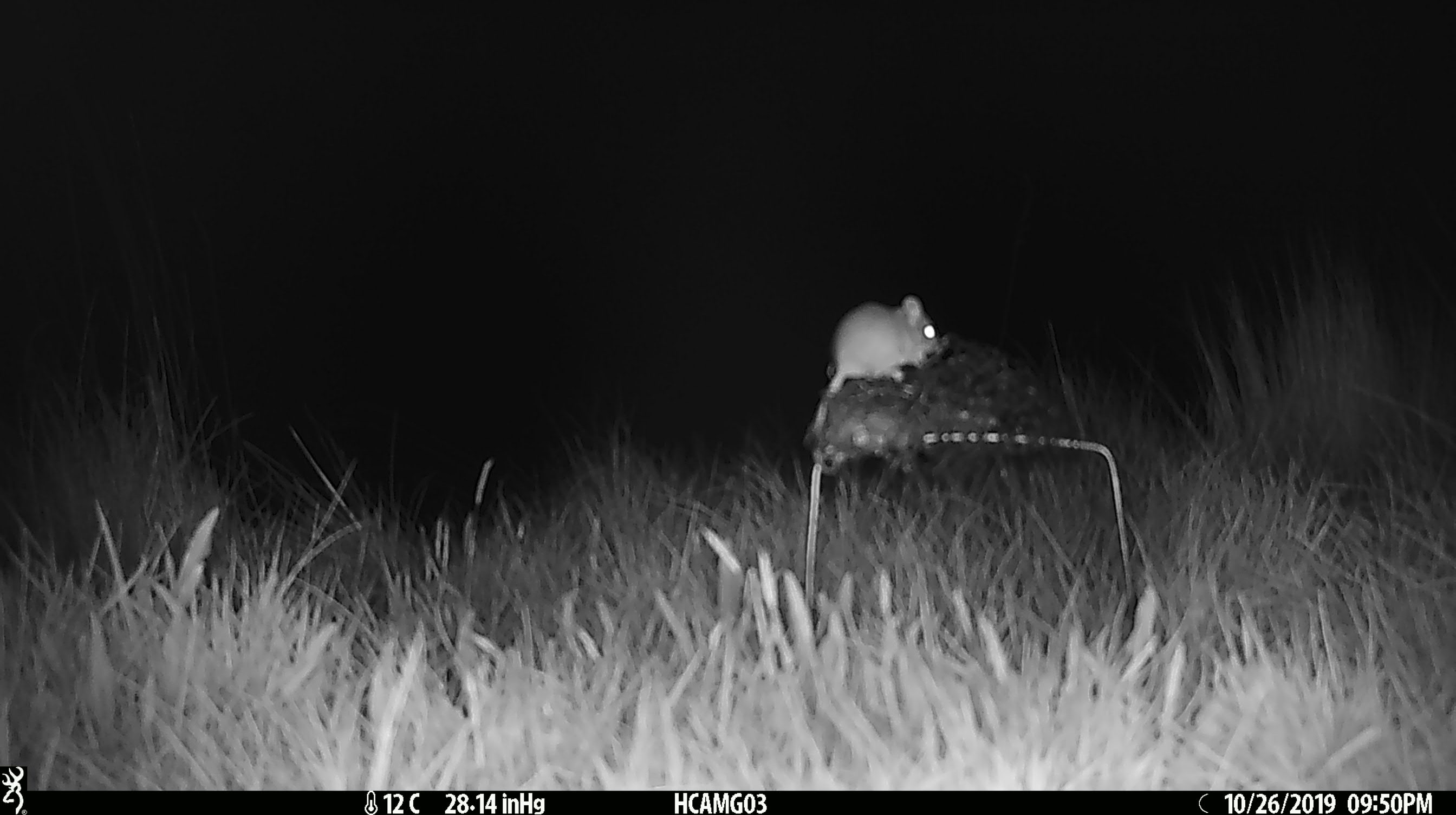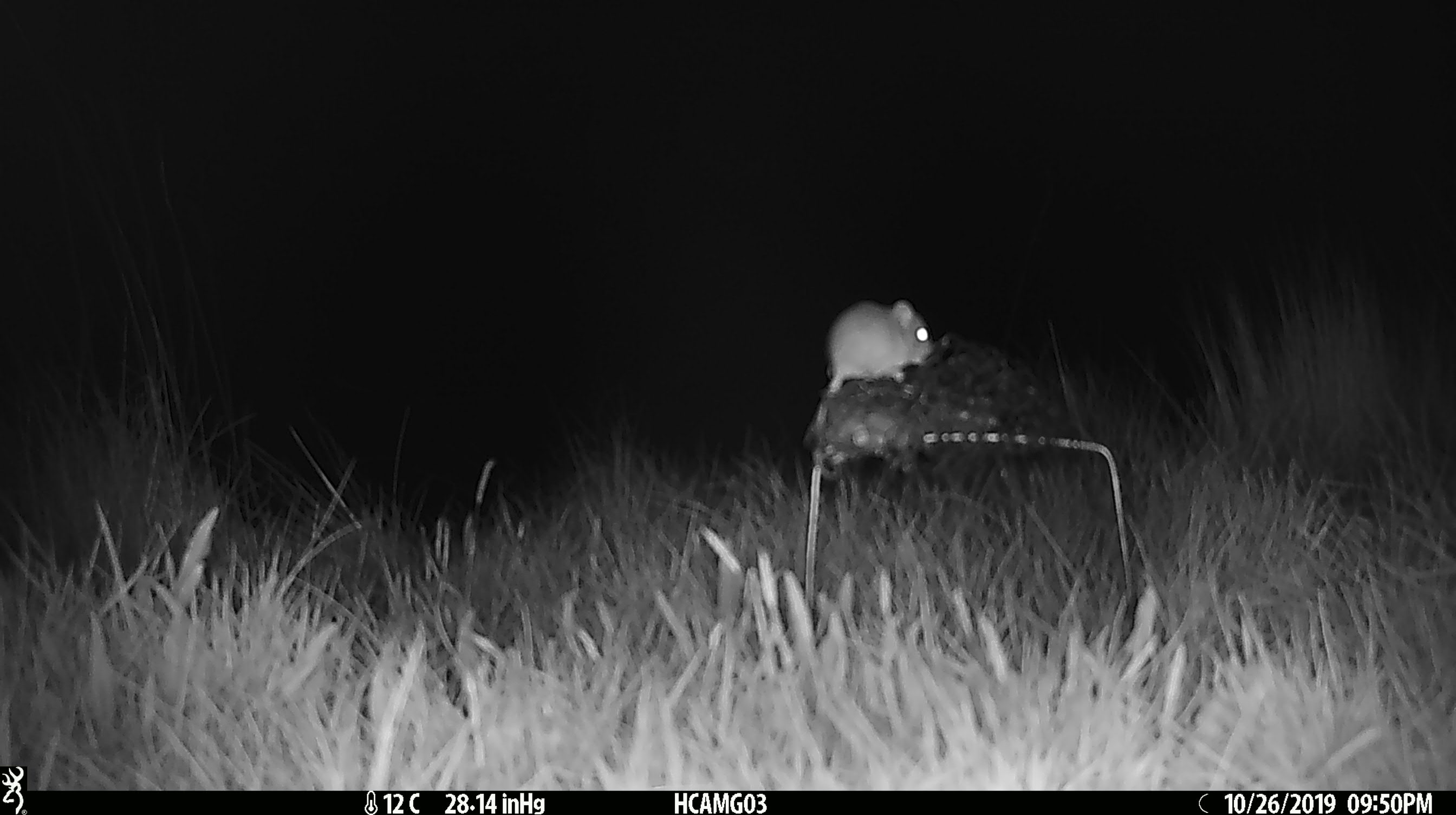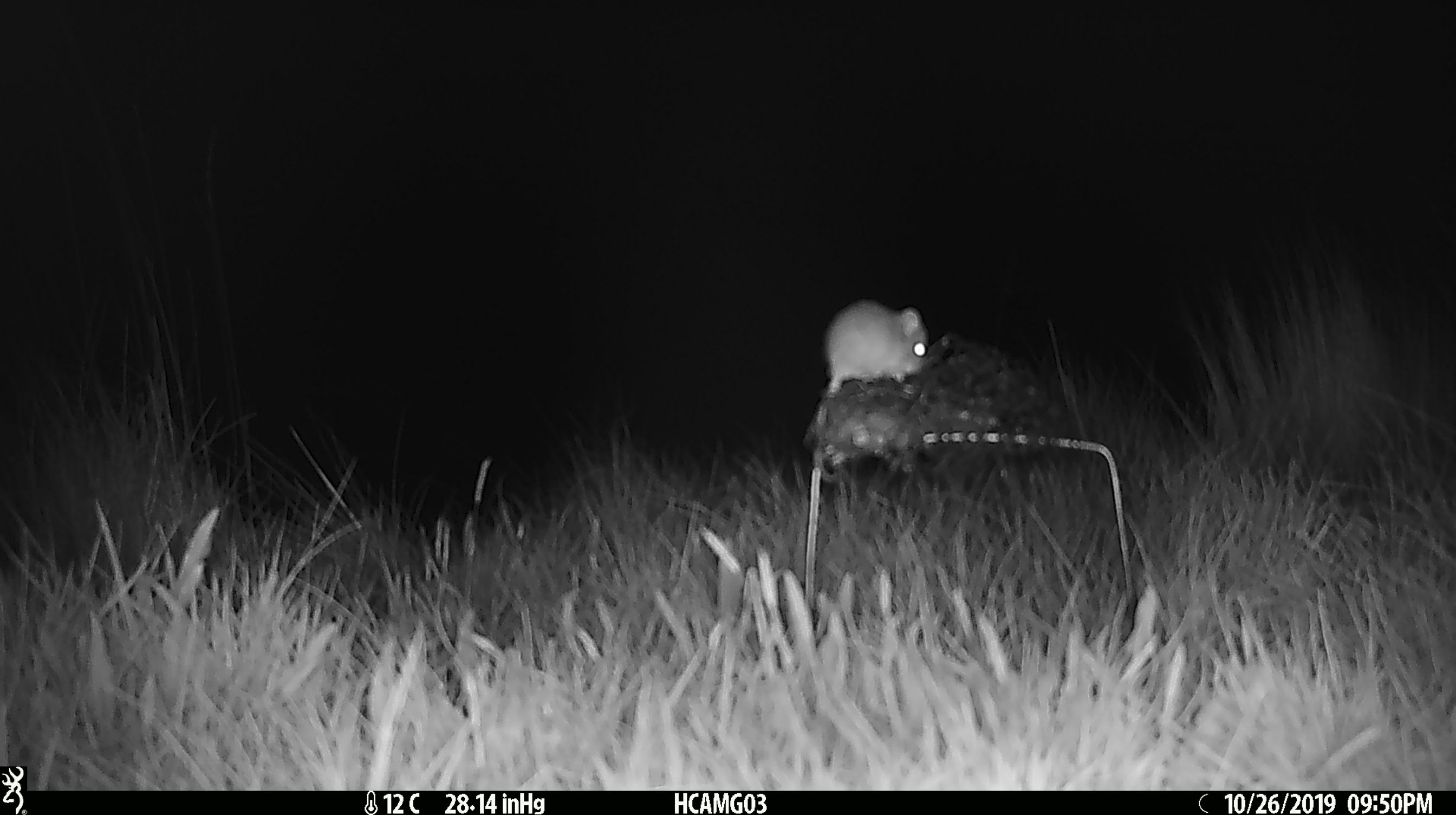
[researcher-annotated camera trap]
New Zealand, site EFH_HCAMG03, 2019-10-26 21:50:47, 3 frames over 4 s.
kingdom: Animalia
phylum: Chordata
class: Mammalia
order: Rodentia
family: Muridae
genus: Mus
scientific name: Mus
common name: mouse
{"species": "mouse (Mus)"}